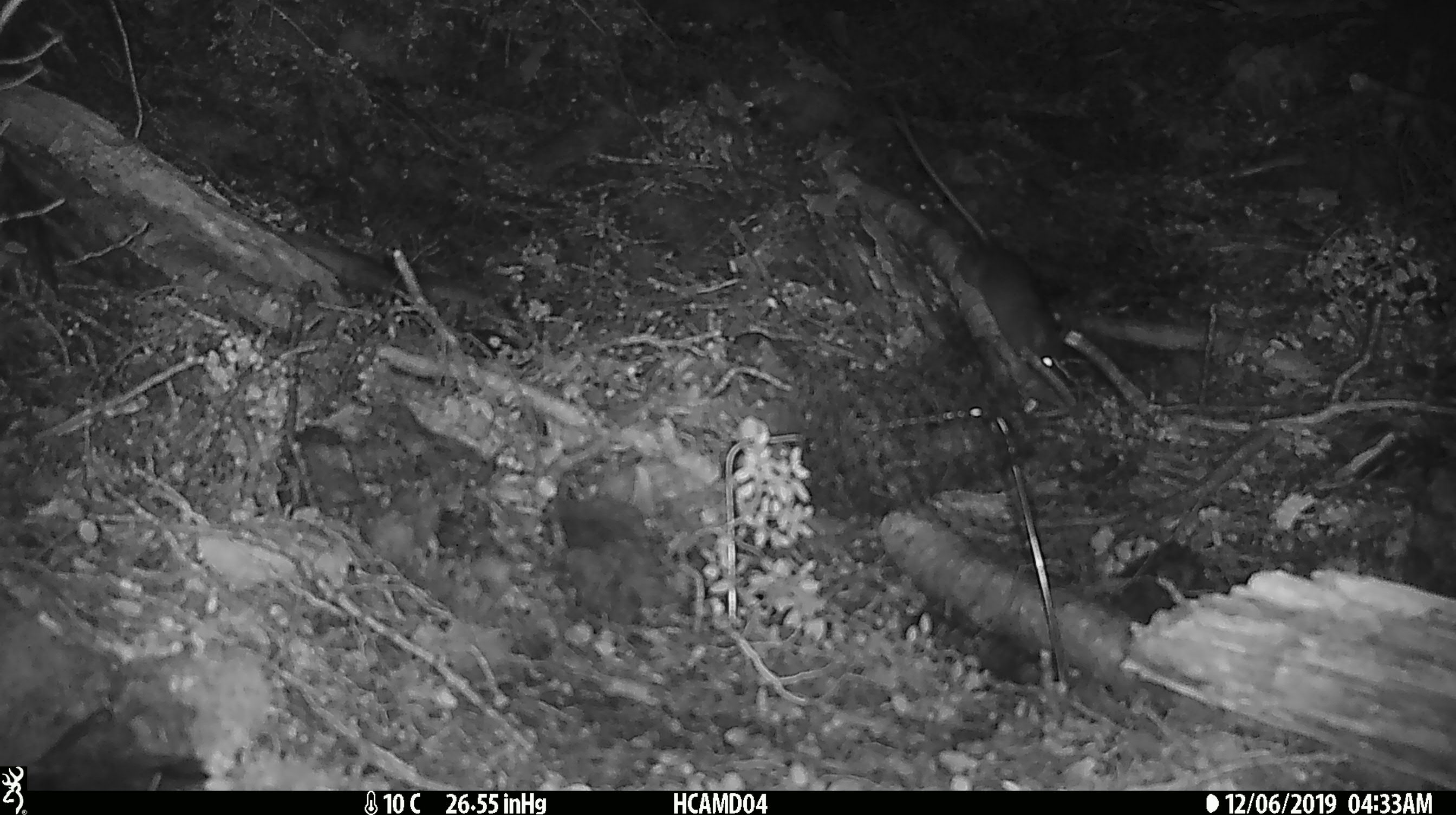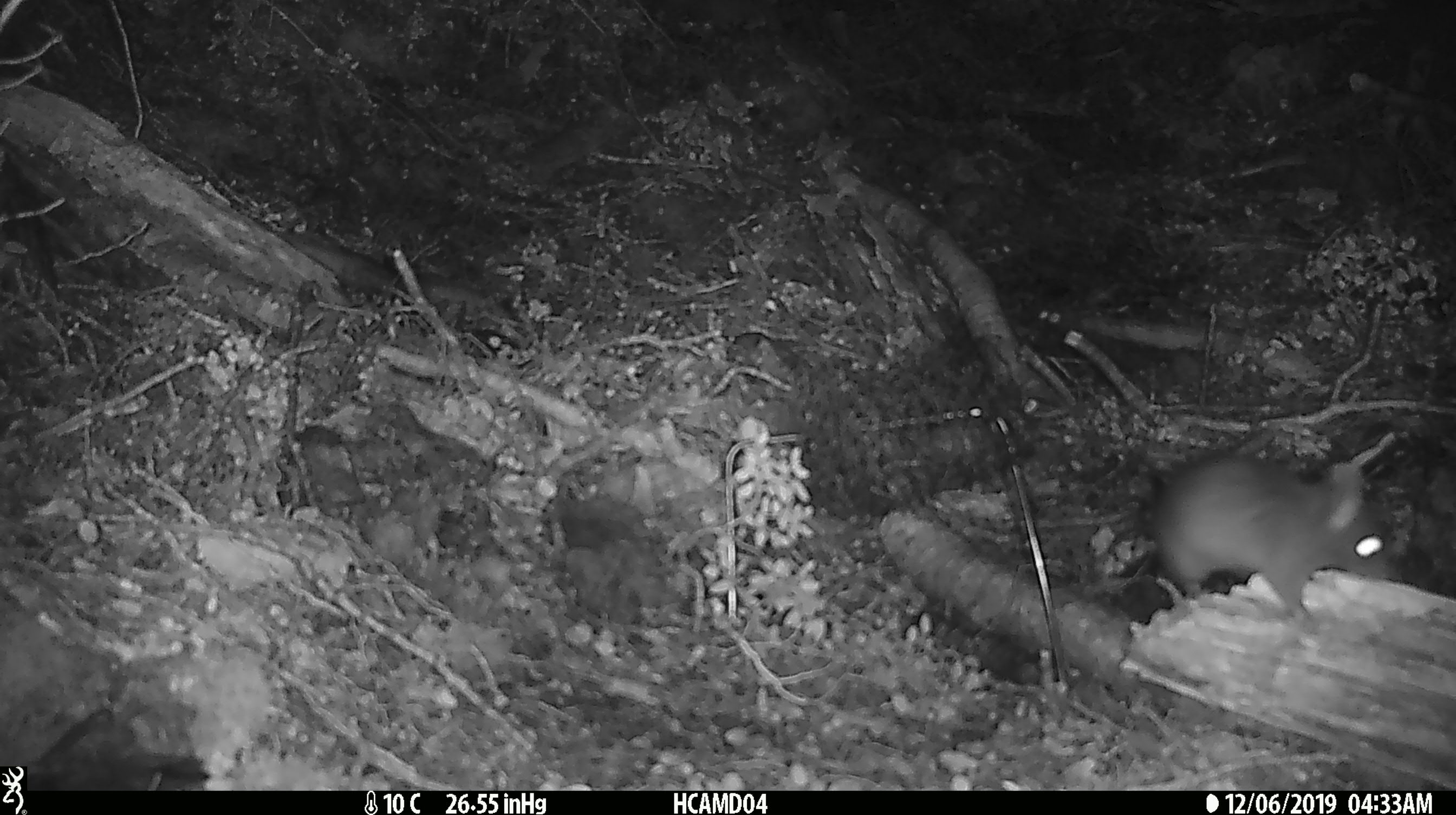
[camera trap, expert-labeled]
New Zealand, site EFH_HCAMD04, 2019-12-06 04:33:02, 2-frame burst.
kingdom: Animalia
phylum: Chordata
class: Mammalia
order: Rodentia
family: Muridae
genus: Rattus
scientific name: Rattus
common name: rat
Rat (Rattus).